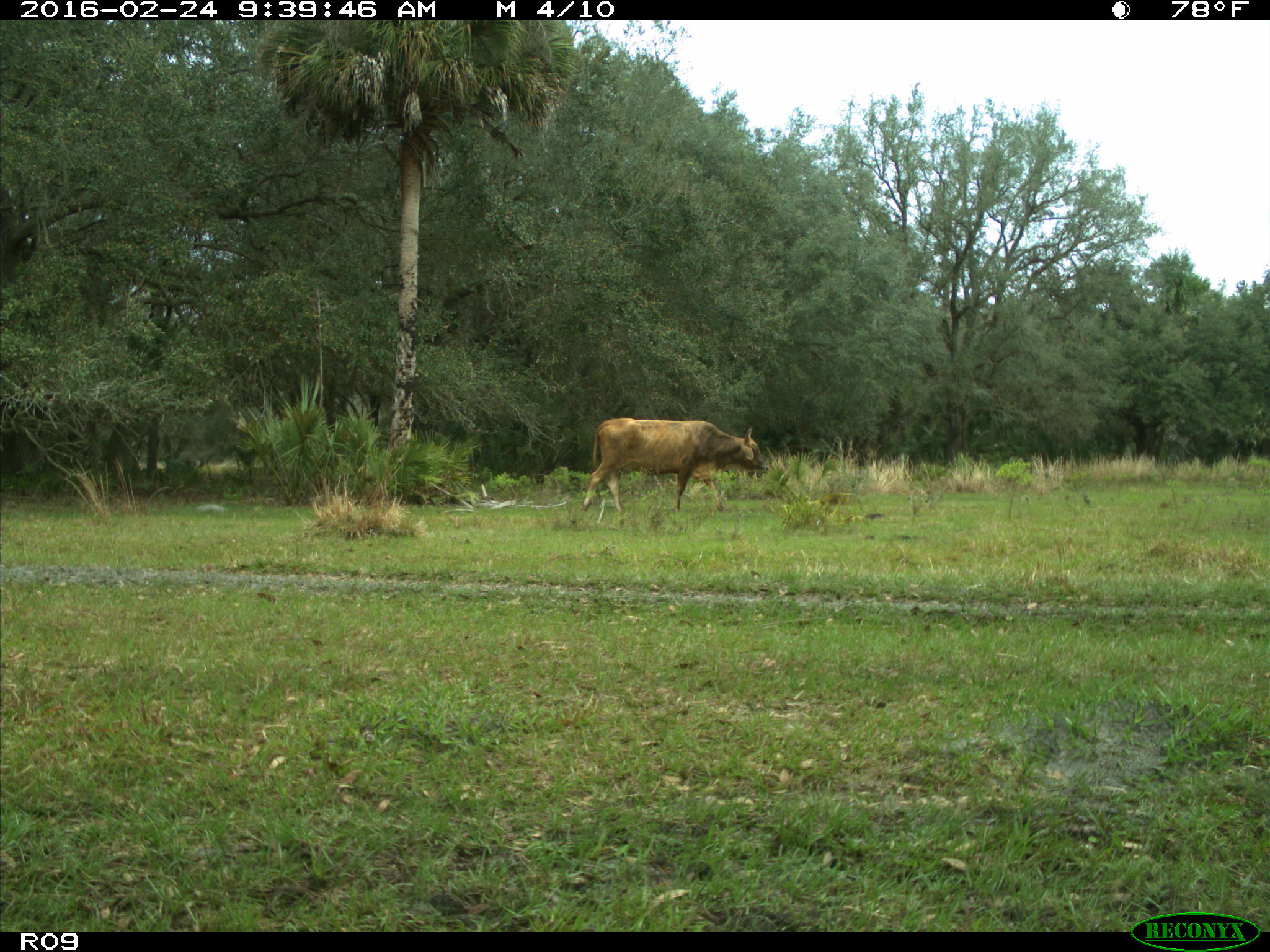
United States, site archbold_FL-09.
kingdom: Animalia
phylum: Chordata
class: Mammalia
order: Artiodactyla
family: Bovidae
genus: Bos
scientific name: Bos taurus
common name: domestic cow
Bos taurus (domestic cow).